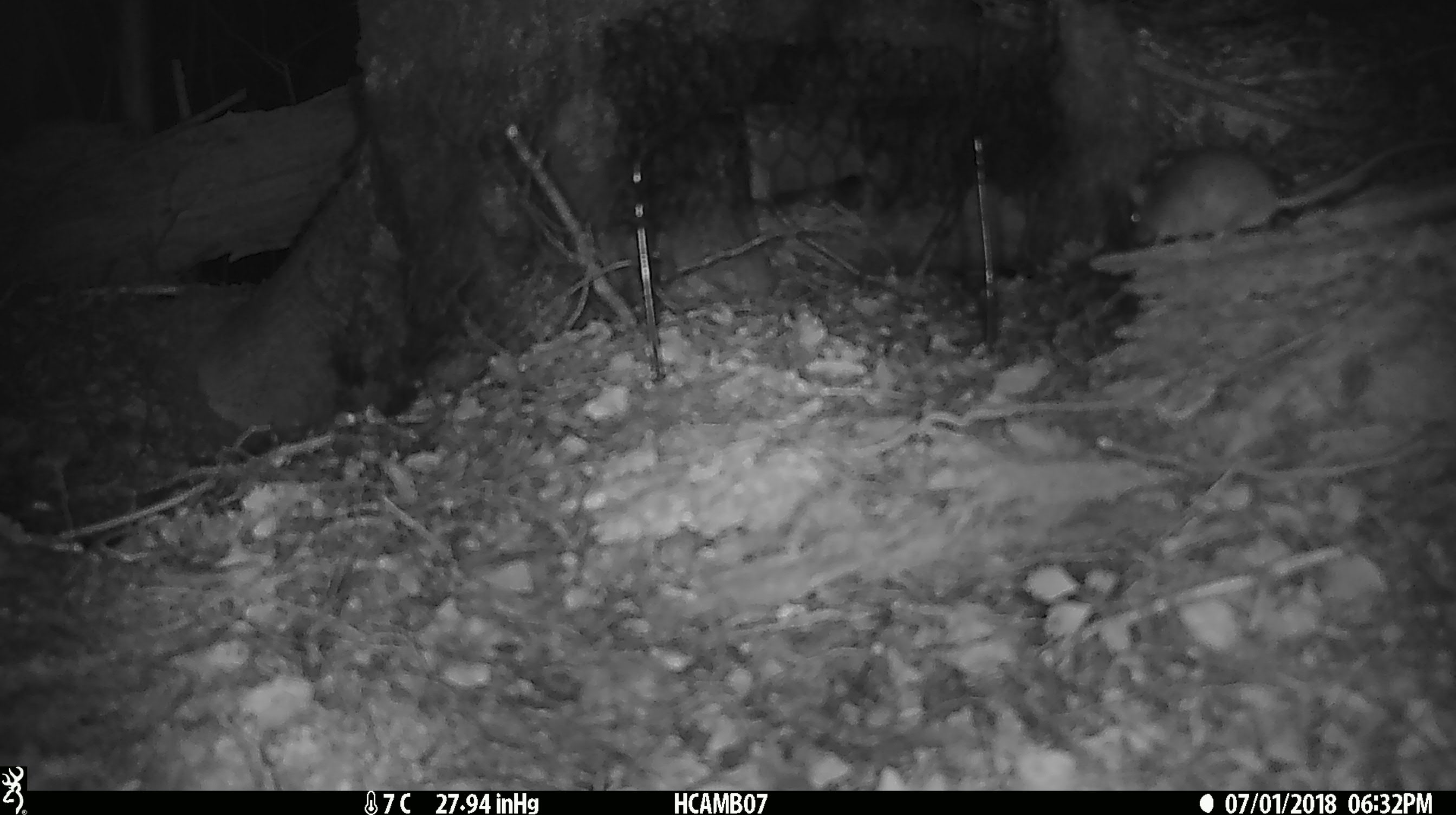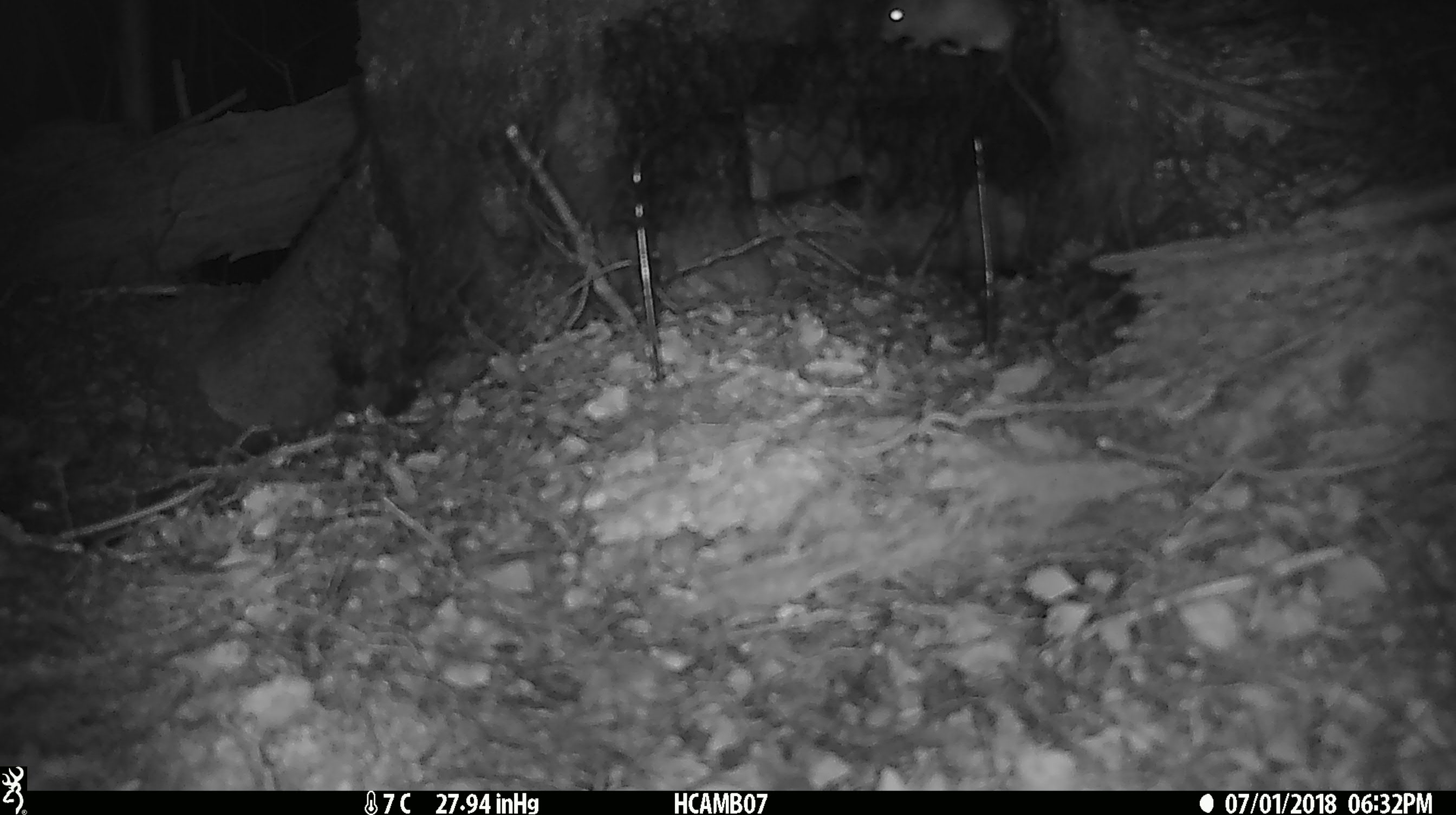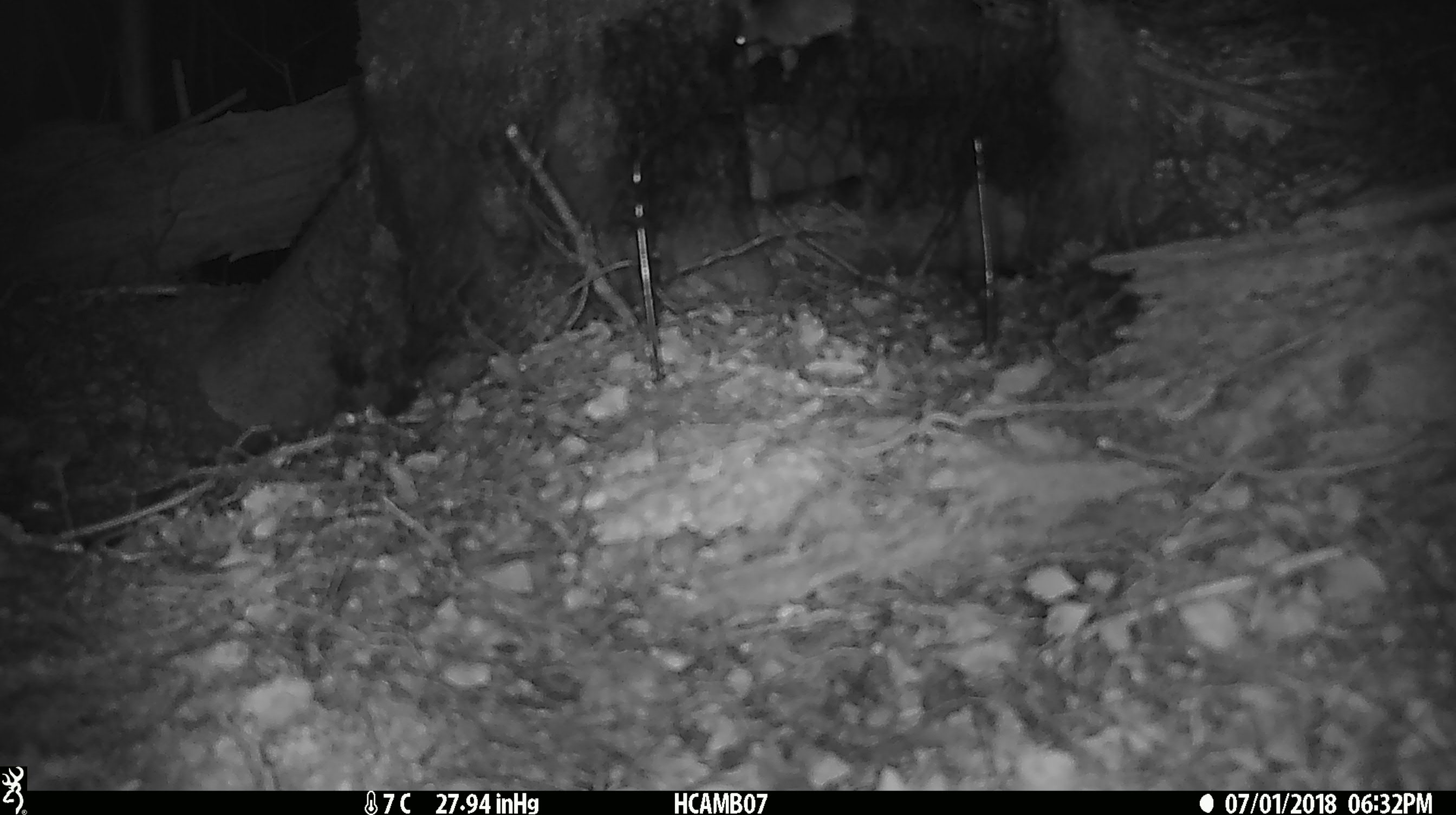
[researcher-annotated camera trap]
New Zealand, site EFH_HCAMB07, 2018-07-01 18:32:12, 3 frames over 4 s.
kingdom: Animalia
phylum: Chordata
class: Mammalia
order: Rodentia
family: Muridae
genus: Mus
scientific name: Mus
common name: mouse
Mouse (Mus).